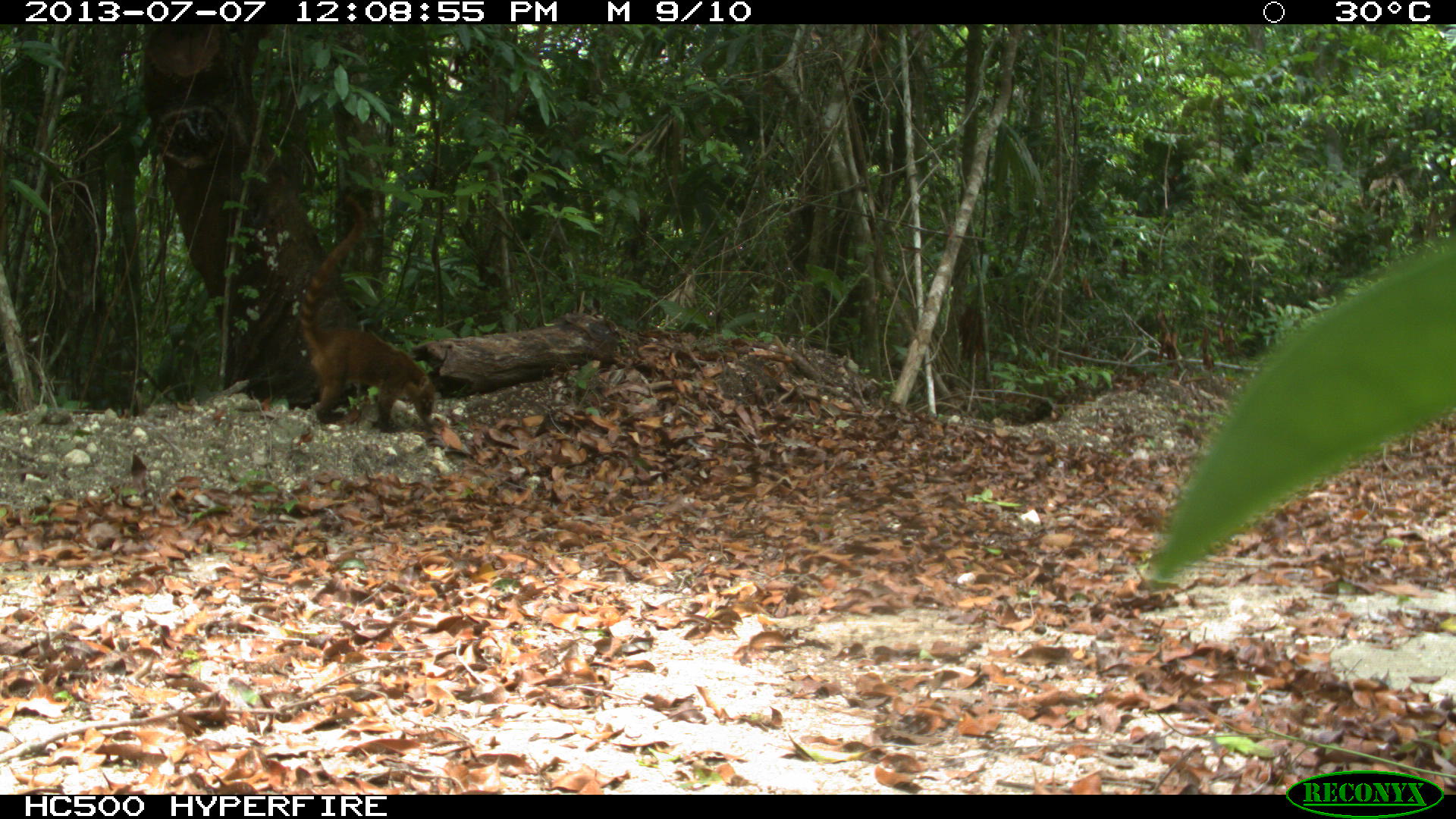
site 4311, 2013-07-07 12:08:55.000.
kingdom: Animalia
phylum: Chordata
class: Mammalia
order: Carnivora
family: Procyonidae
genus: Nasua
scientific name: Nasua narica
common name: white-nosed coati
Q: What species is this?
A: Nasua narica (white-nosed coati).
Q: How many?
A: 1.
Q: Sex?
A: Female.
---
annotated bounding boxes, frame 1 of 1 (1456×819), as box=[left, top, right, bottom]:
nasua narica: box=[298, 192, 437, 430]